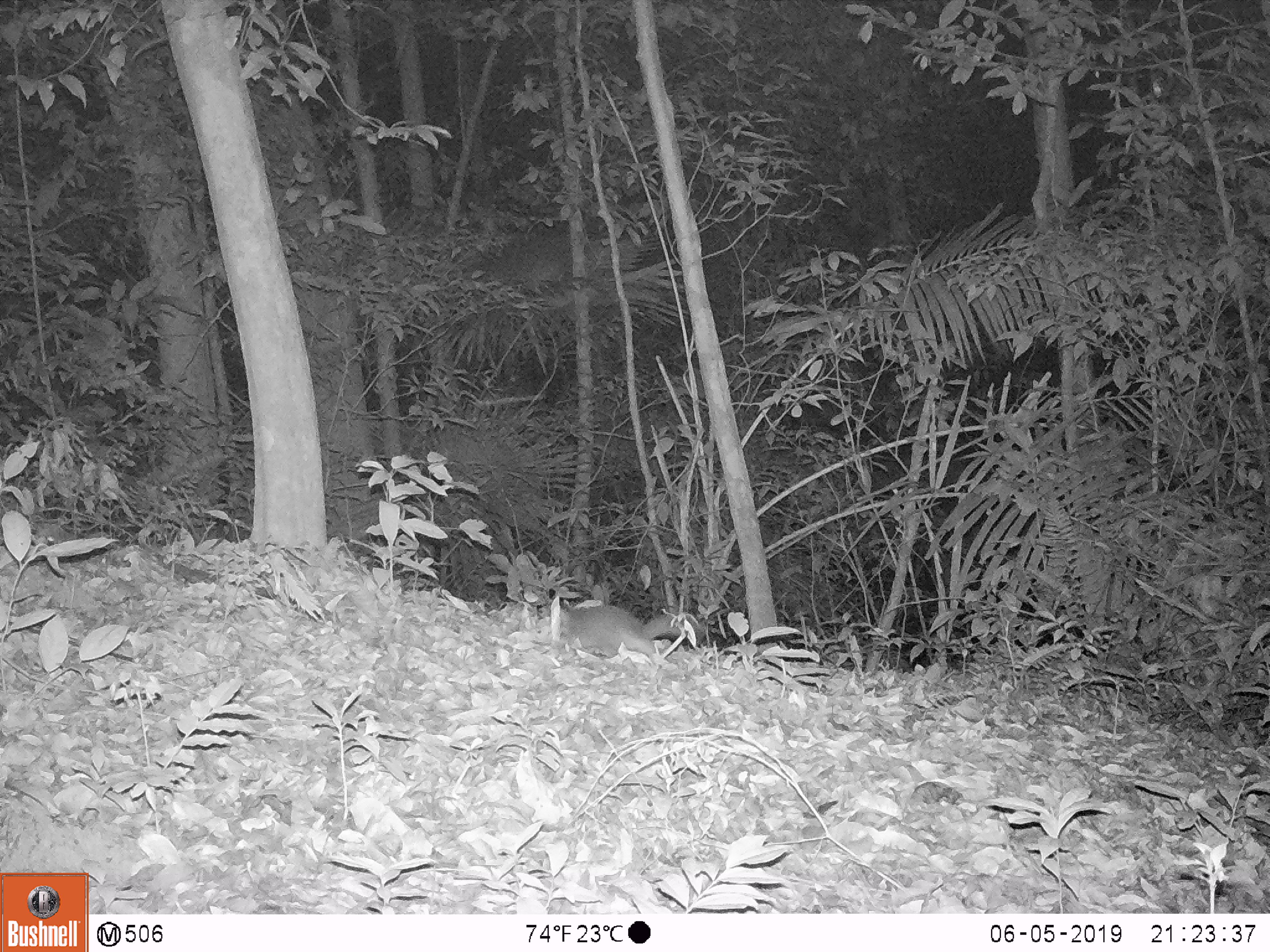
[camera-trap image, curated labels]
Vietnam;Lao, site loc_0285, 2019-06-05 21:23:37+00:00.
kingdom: Animalia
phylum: Chordata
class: Mammalia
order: Carnivora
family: Mustelidae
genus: Melogale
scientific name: Melogale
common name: ferret badger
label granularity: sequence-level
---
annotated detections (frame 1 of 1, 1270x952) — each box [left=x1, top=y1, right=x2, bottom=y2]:
ferret badger: [left=559, top=604, right=684, bottom=656]